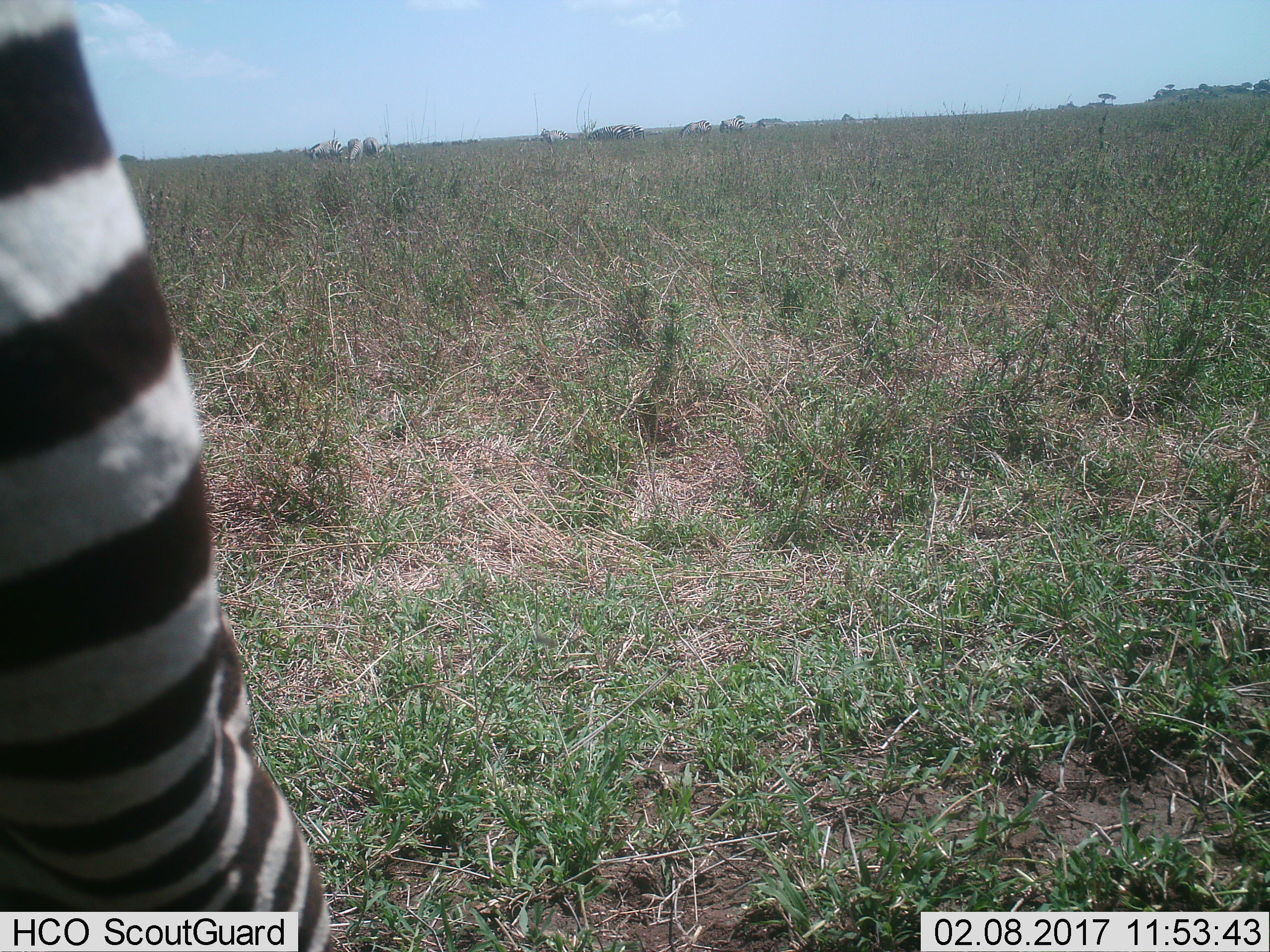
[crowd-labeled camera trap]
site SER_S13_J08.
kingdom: Animalia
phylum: Chordata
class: Mammalia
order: Perissodactyla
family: Equidae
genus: Equus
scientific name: Equus quagga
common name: plains zebra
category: zebraplains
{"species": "zebraplains (plains zebra) (Equus quagga)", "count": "1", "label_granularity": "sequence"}